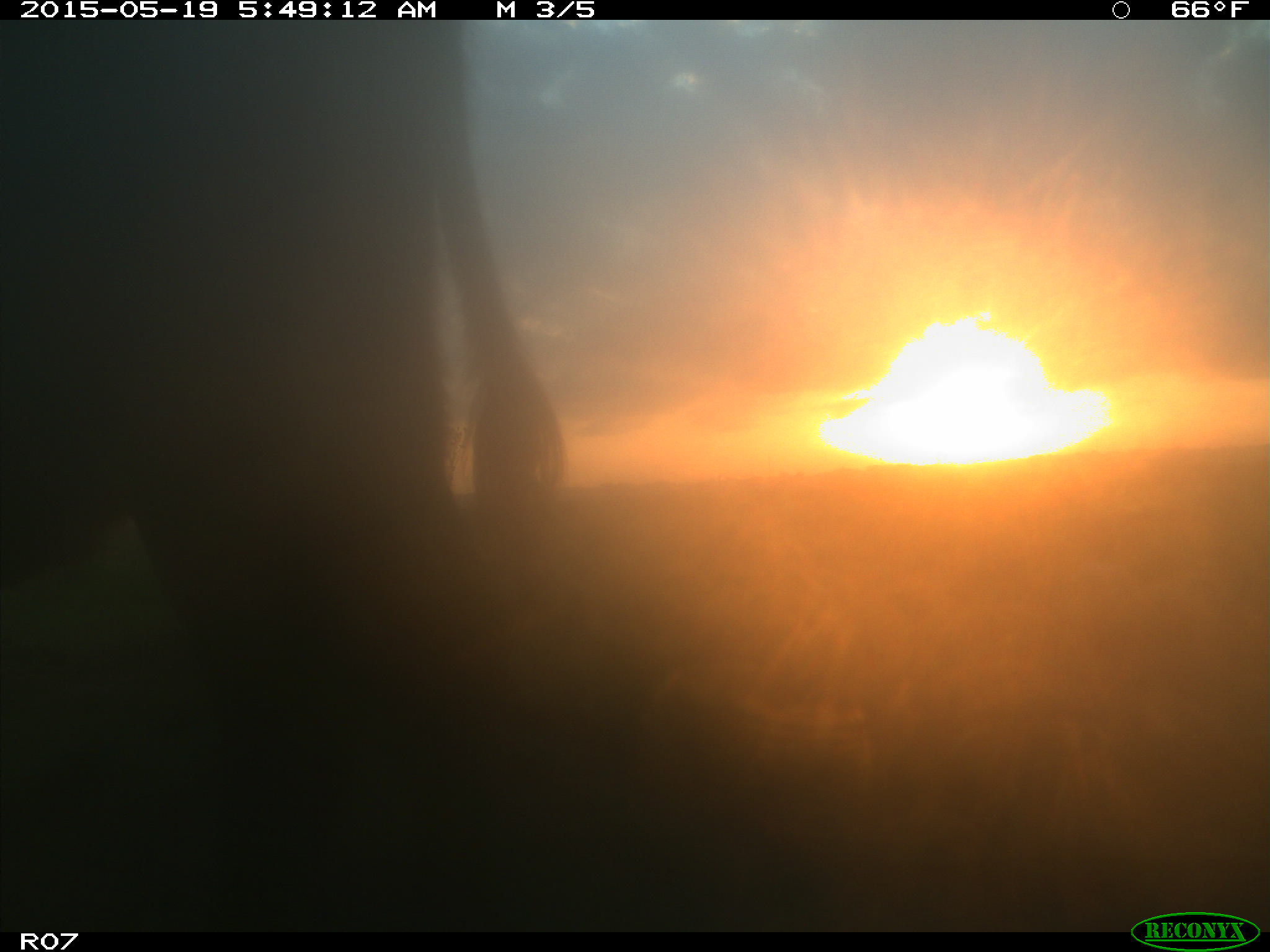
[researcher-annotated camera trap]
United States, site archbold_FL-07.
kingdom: Animalia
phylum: Chordata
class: Mammalia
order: Artiodactyla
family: Bovidae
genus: Bos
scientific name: Bos taurus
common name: domestic cow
Bos taurus (domestic cow).